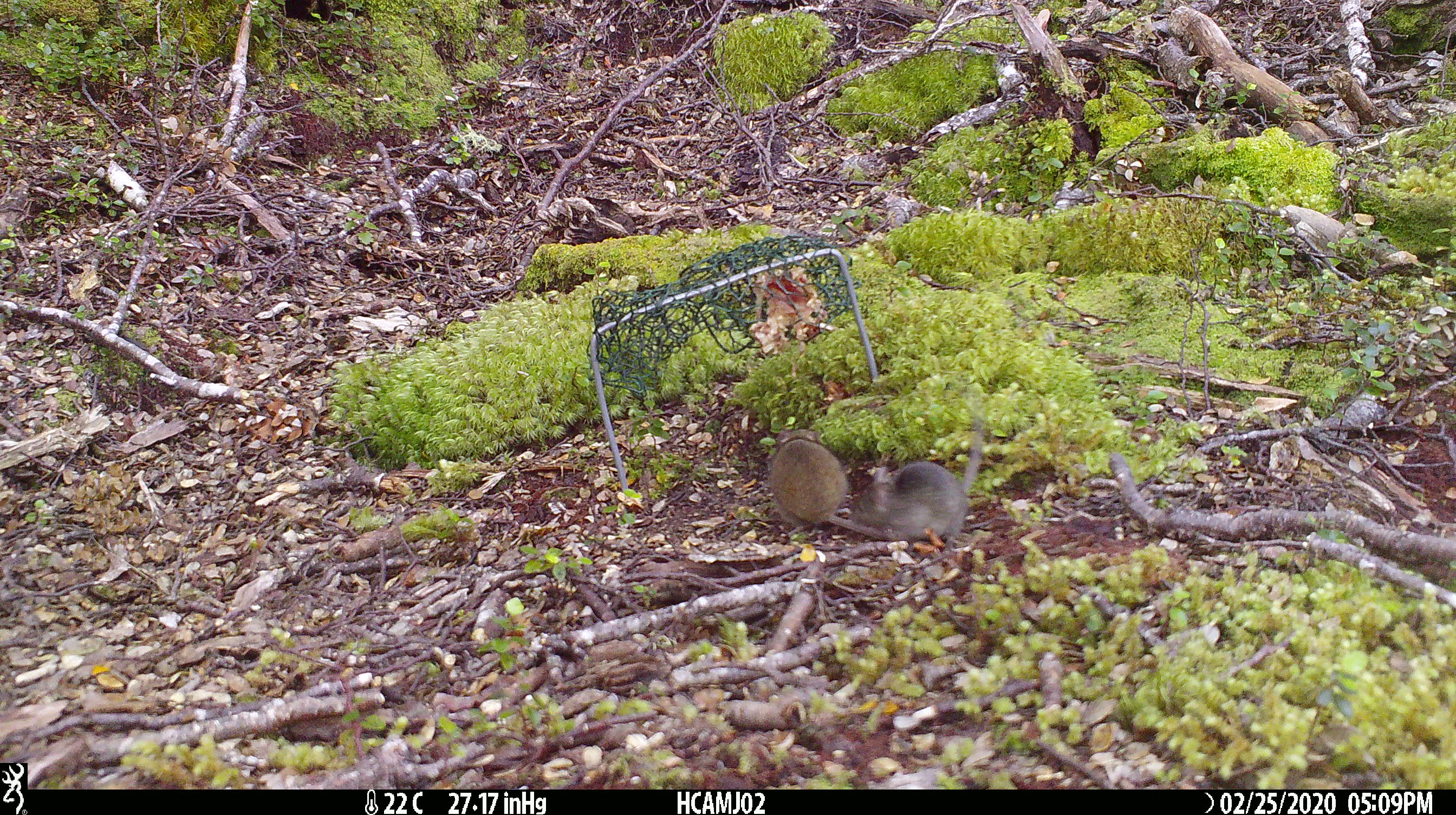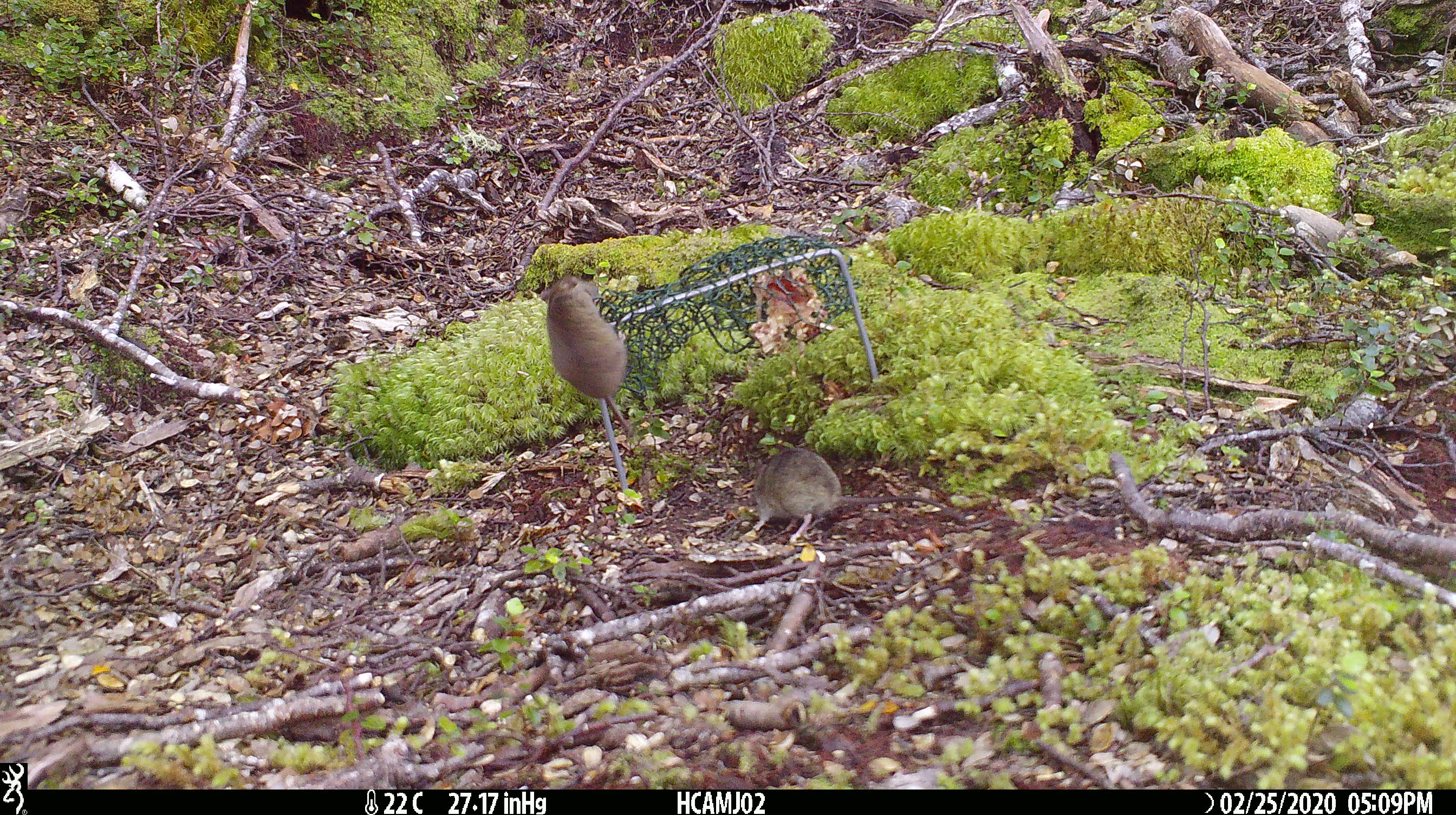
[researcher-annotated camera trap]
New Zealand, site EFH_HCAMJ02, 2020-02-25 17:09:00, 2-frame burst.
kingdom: Animalia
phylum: Chordata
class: Mammalia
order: Rodentia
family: Muridae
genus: Mus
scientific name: Mus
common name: mouse